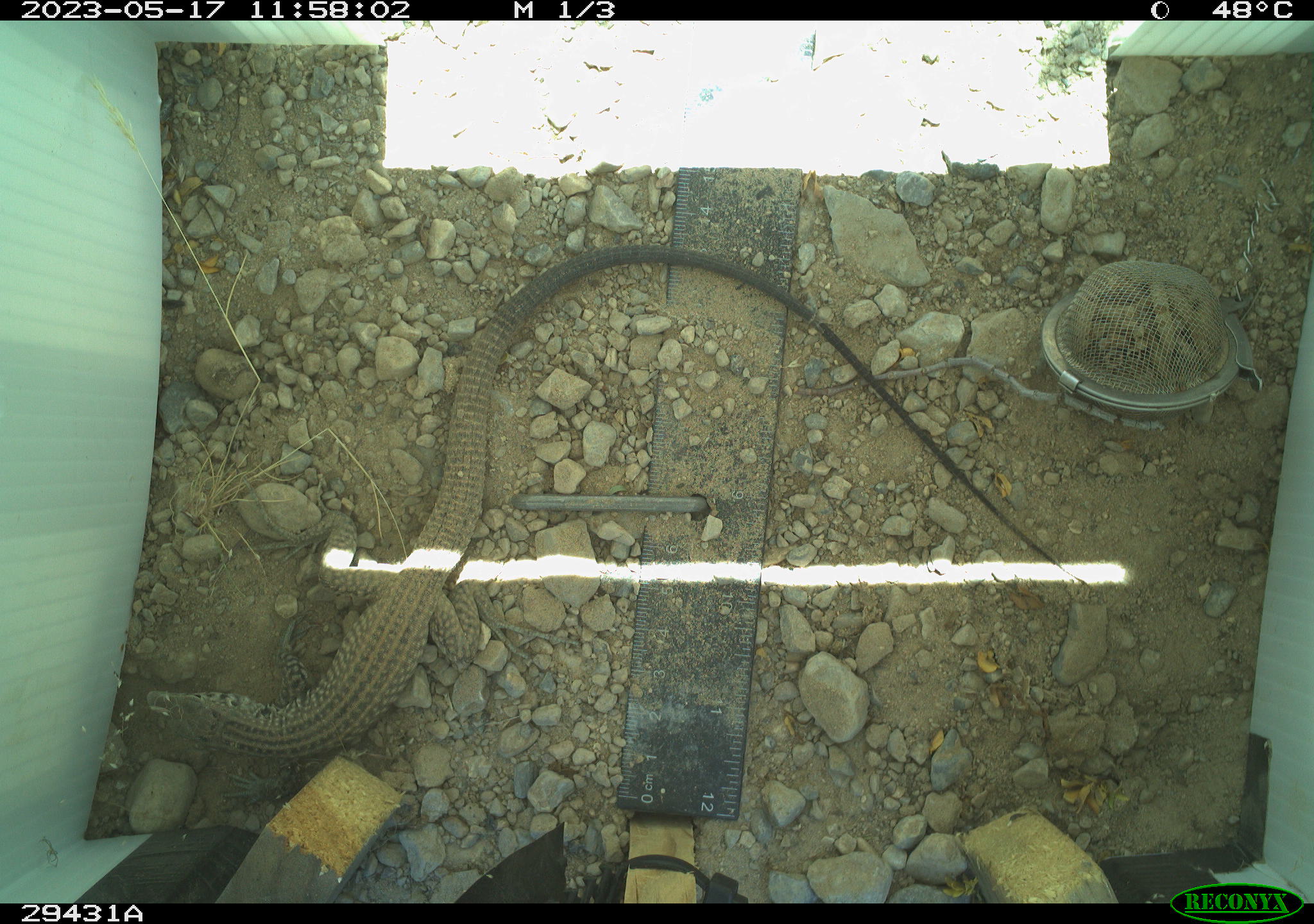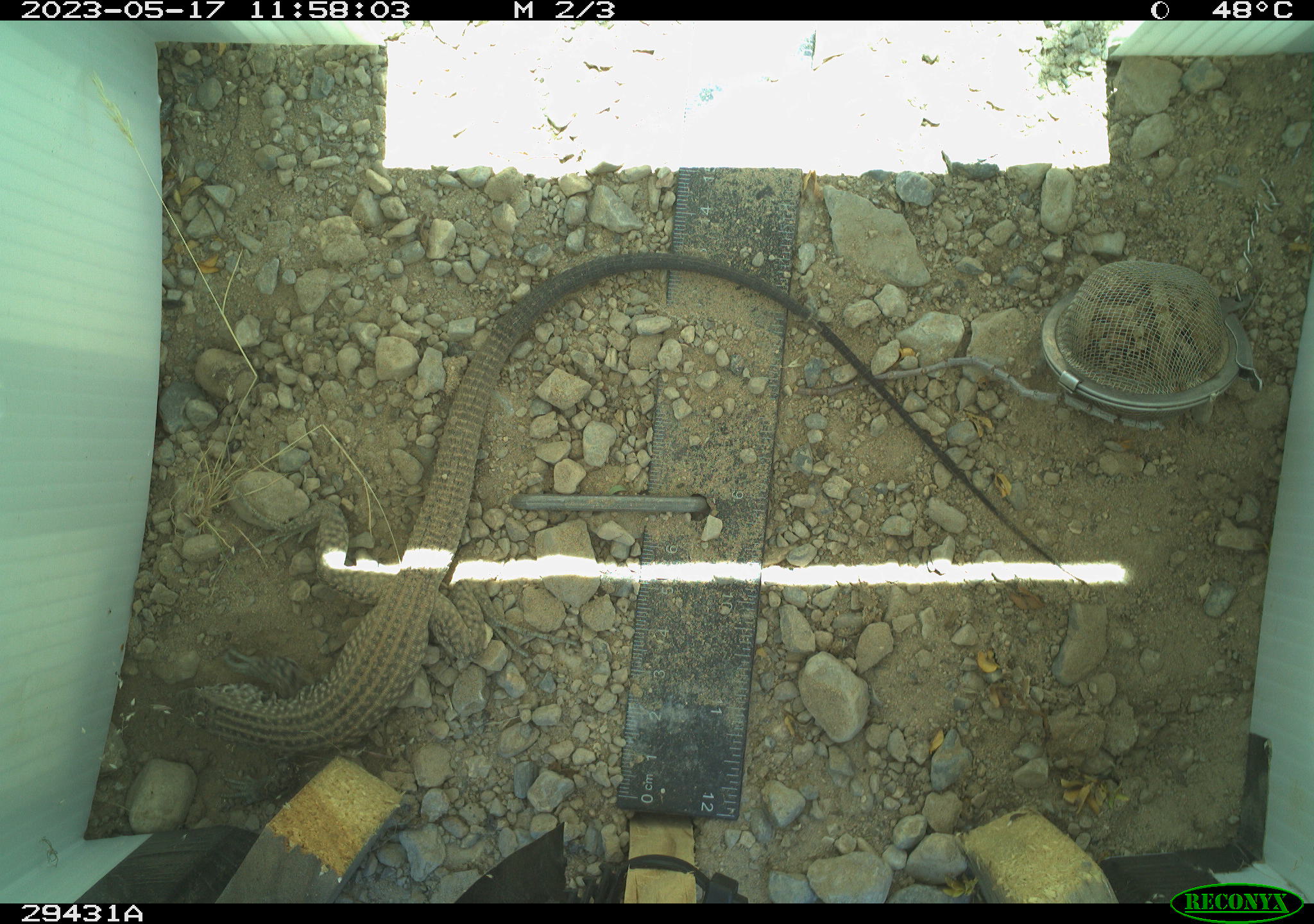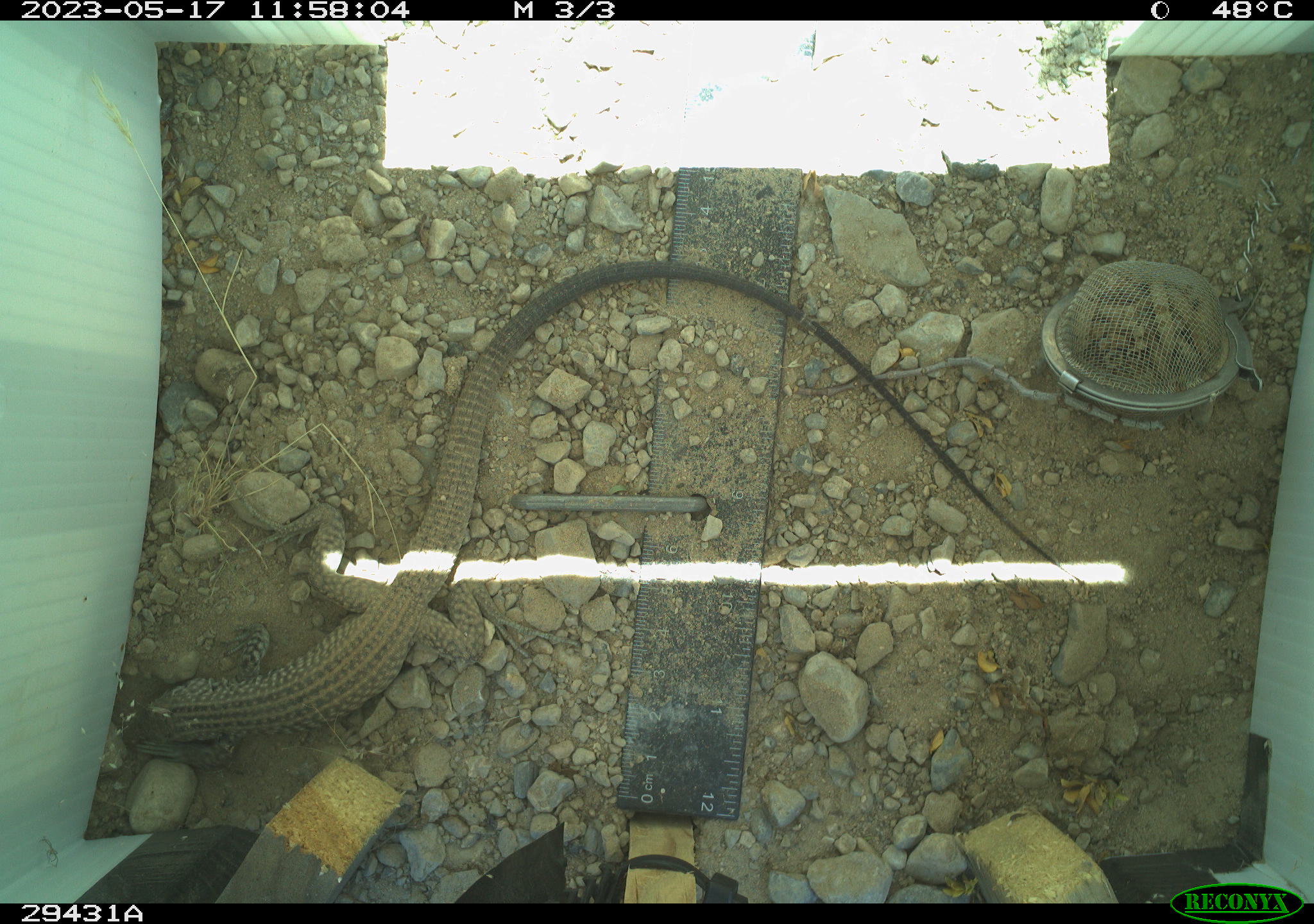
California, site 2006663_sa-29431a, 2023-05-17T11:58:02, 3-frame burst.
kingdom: Animalia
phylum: Chordata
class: Reptilia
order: Squamata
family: Teiidae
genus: Aspidoscelis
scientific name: Aspidoscelis tigris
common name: western whiptail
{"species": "western whiptail (Aspidoscelis tigris)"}